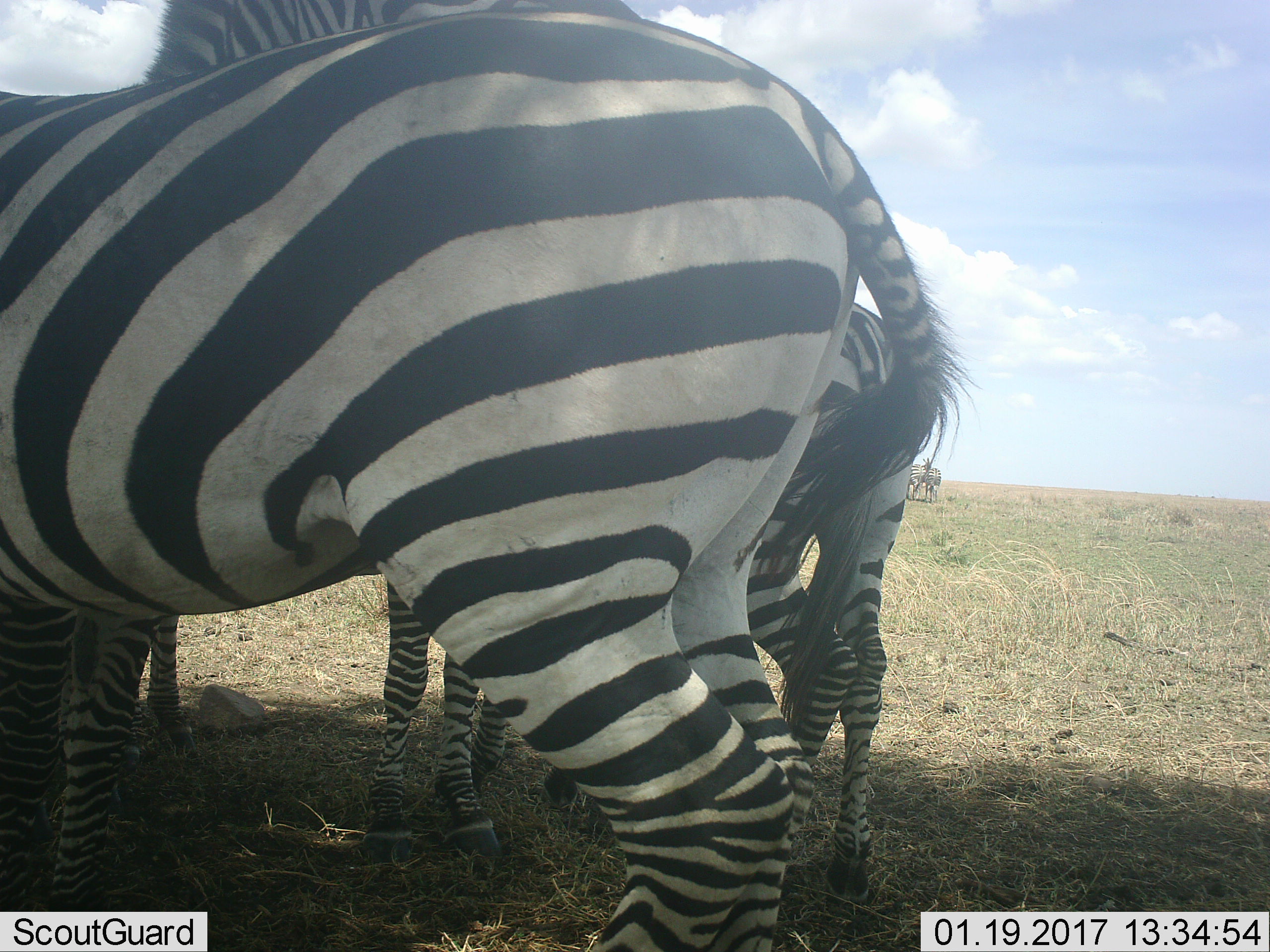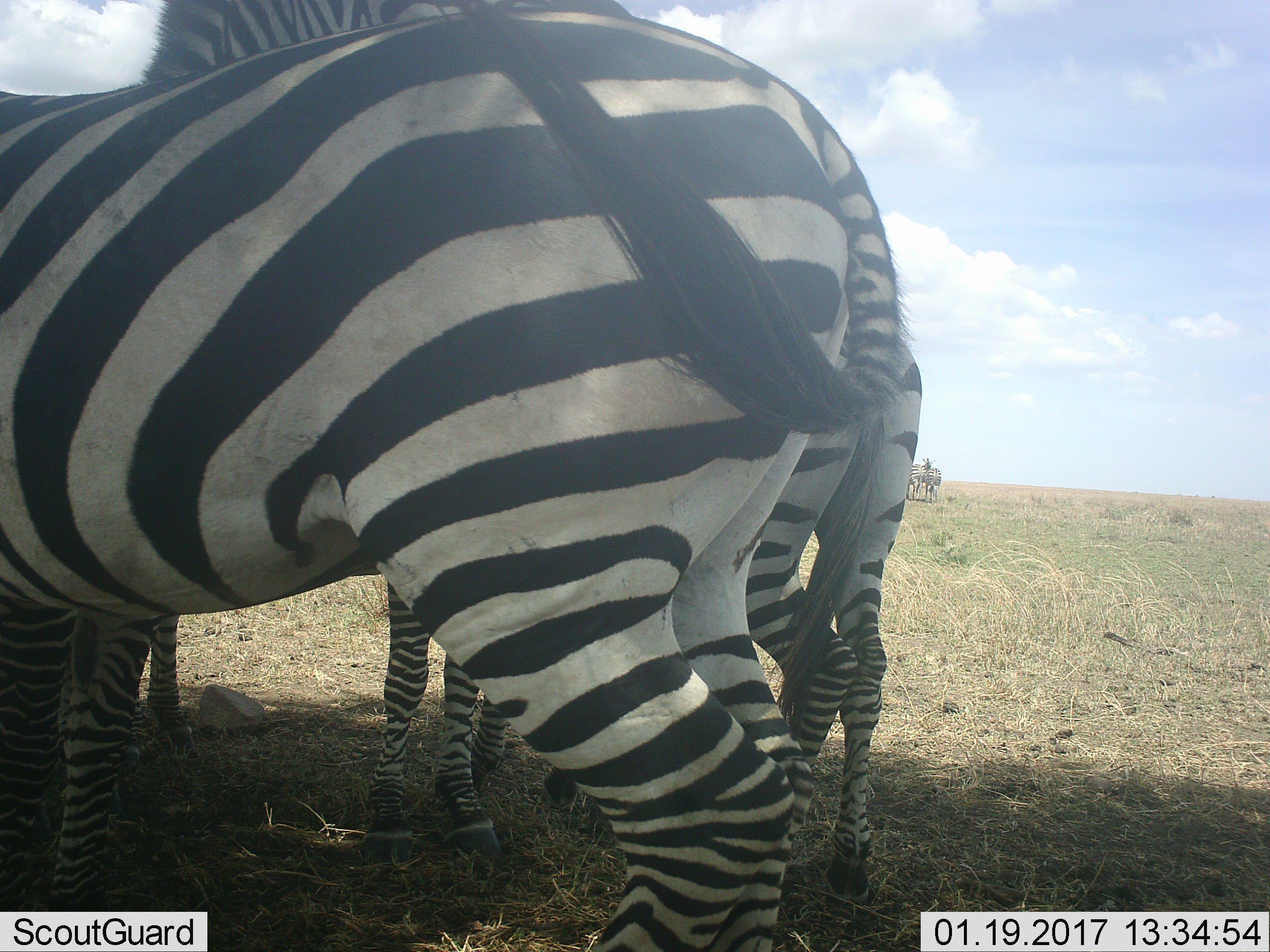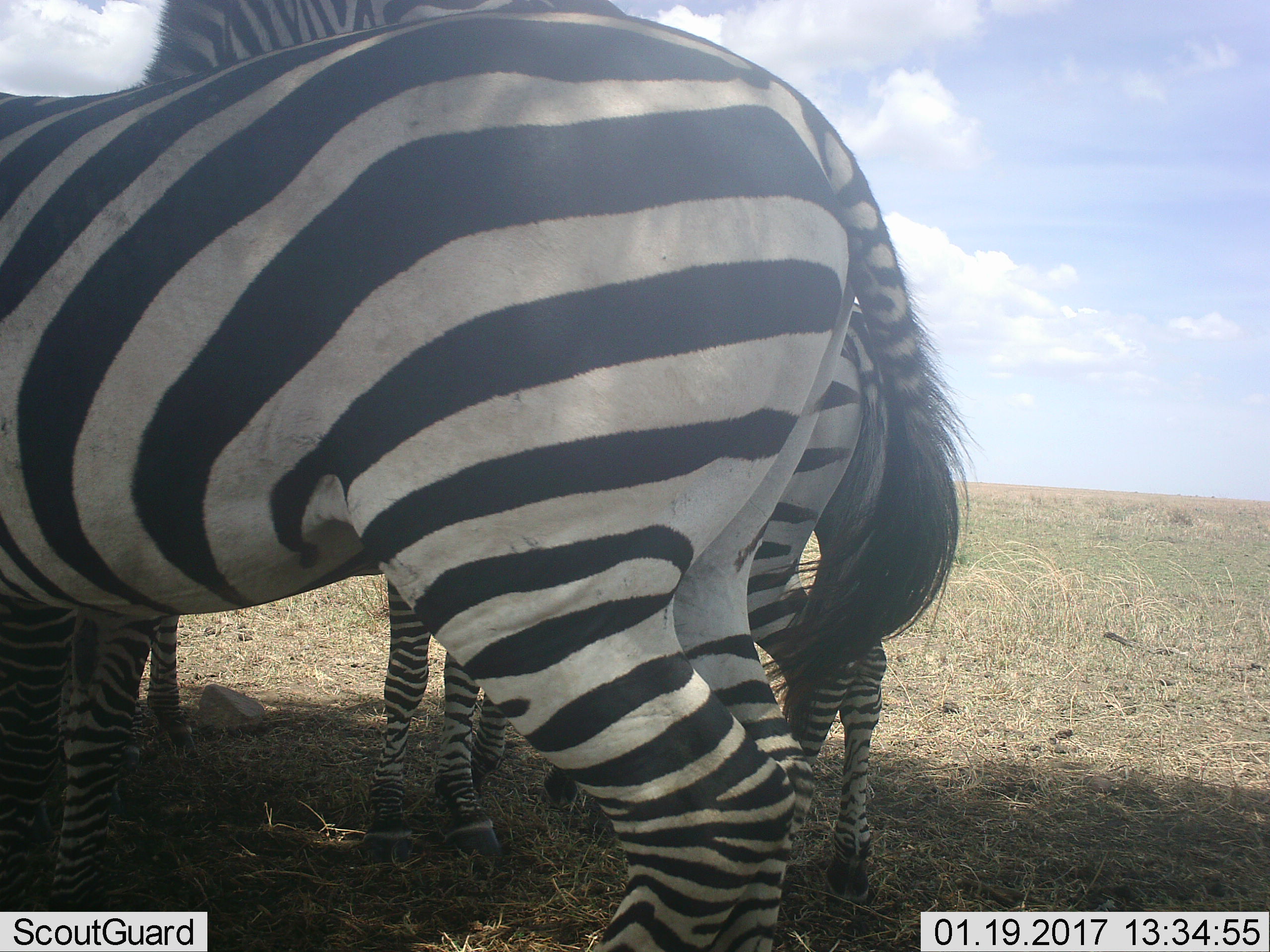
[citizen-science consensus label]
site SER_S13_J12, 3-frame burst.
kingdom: Animalia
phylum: Chordata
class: Mammalia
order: Perissodactyla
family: Equidae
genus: Equus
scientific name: Equus quagga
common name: plains zebra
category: zebraplains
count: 5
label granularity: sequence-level